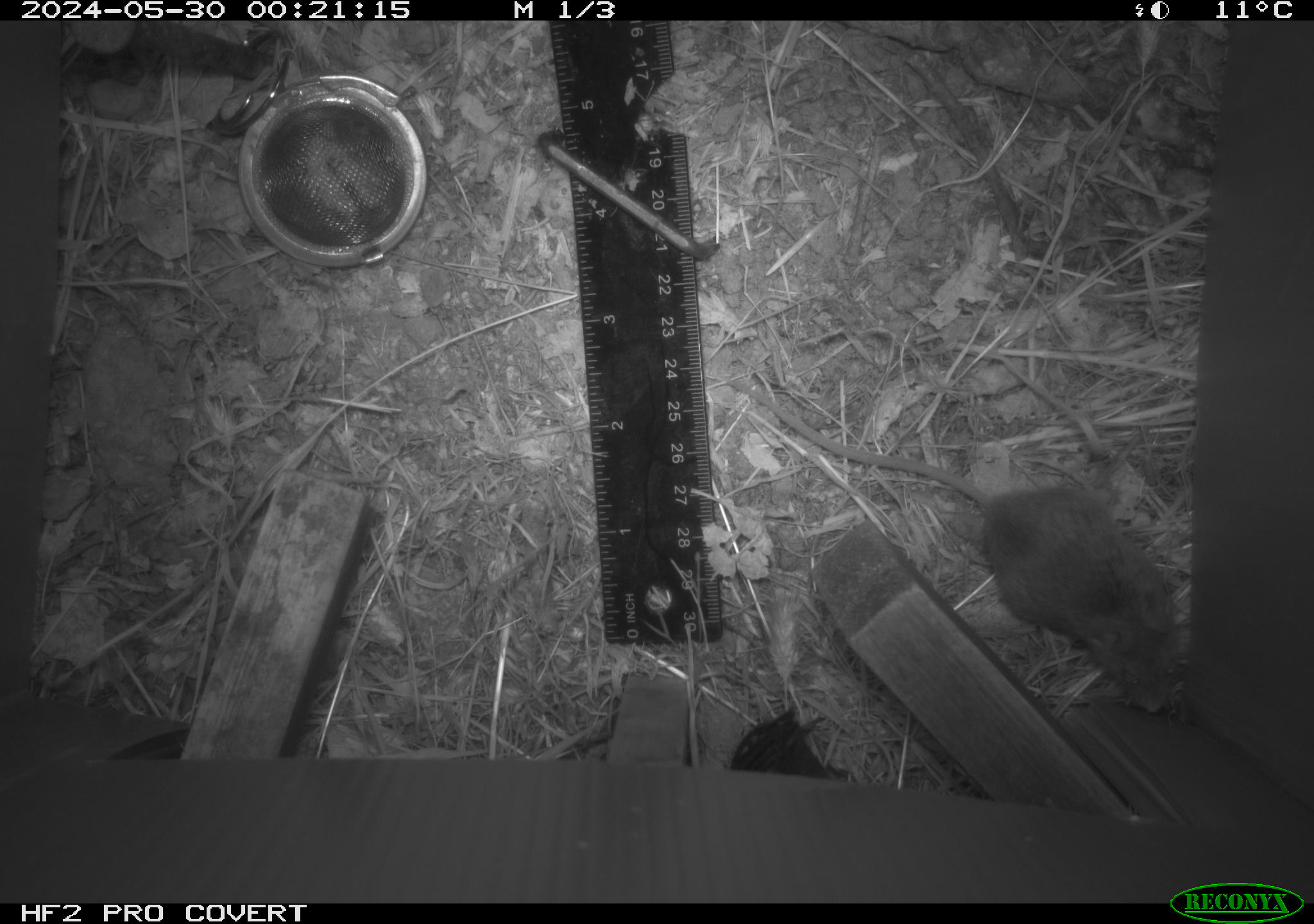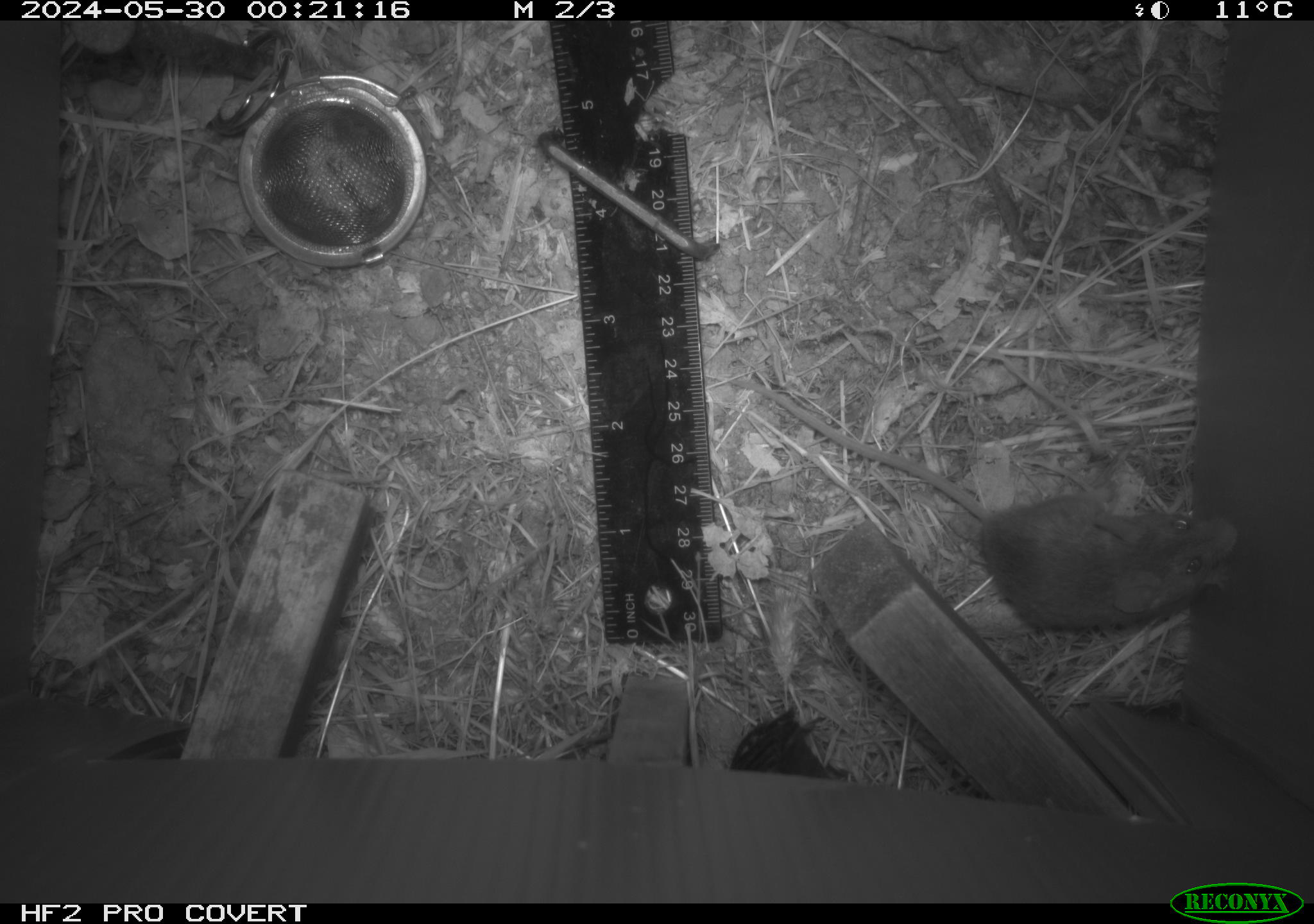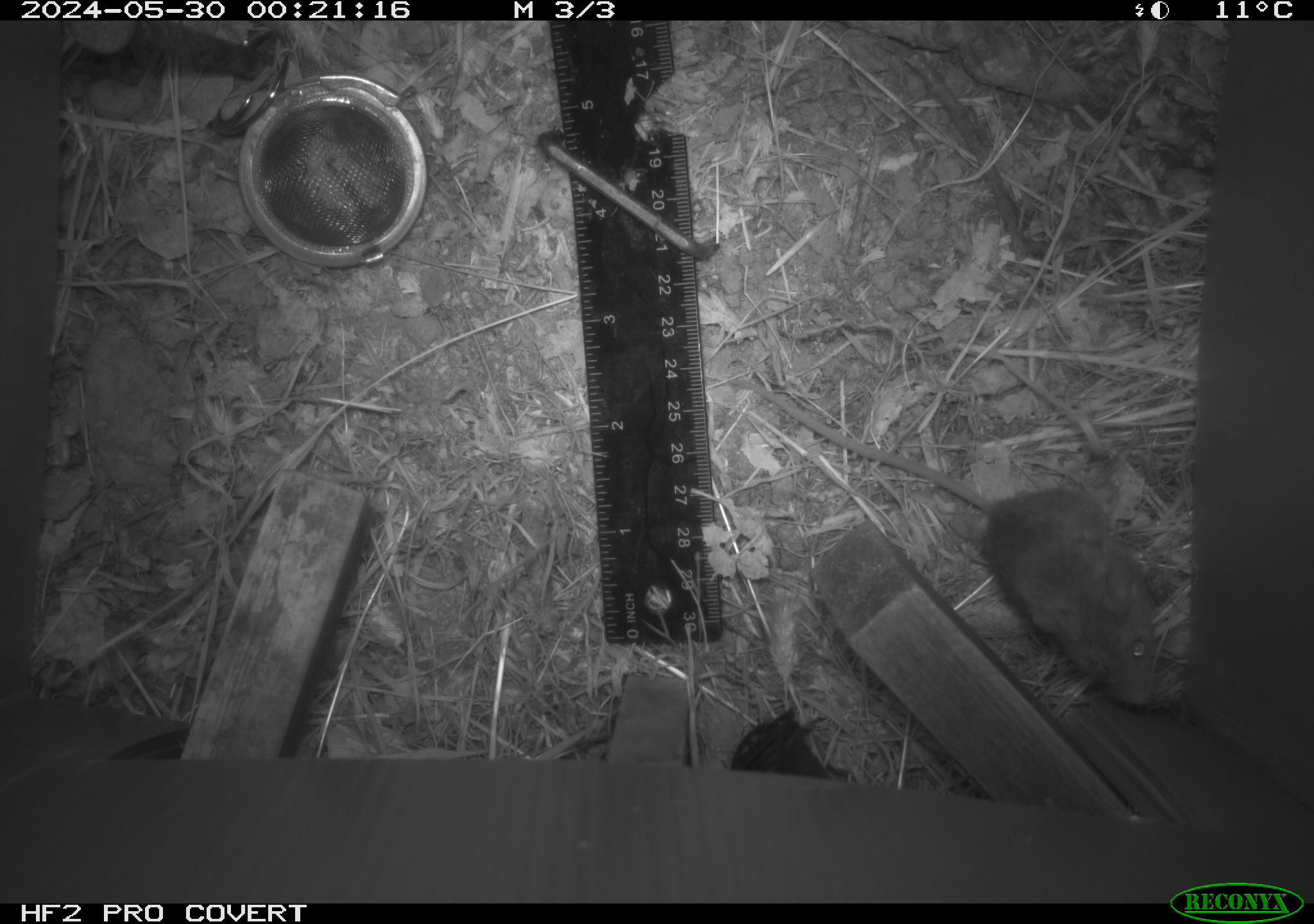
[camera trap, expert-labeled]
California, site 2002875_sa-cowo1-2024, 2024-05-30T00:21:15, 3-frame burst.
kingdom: Animalia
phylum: Chordata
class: Mammalia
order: Rodentia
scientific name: Rodentia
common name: mouse species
Mouse species (Rodentia).